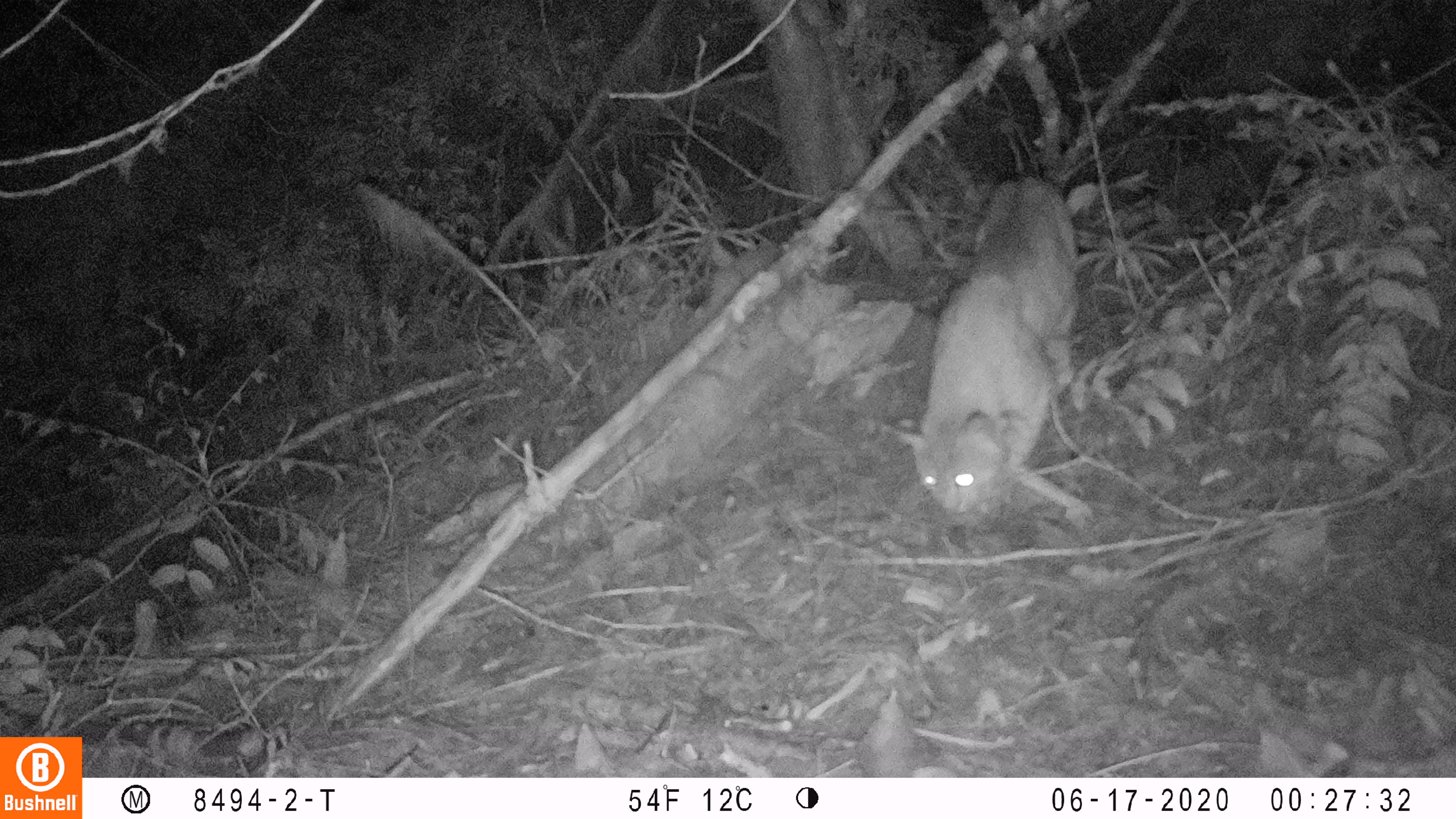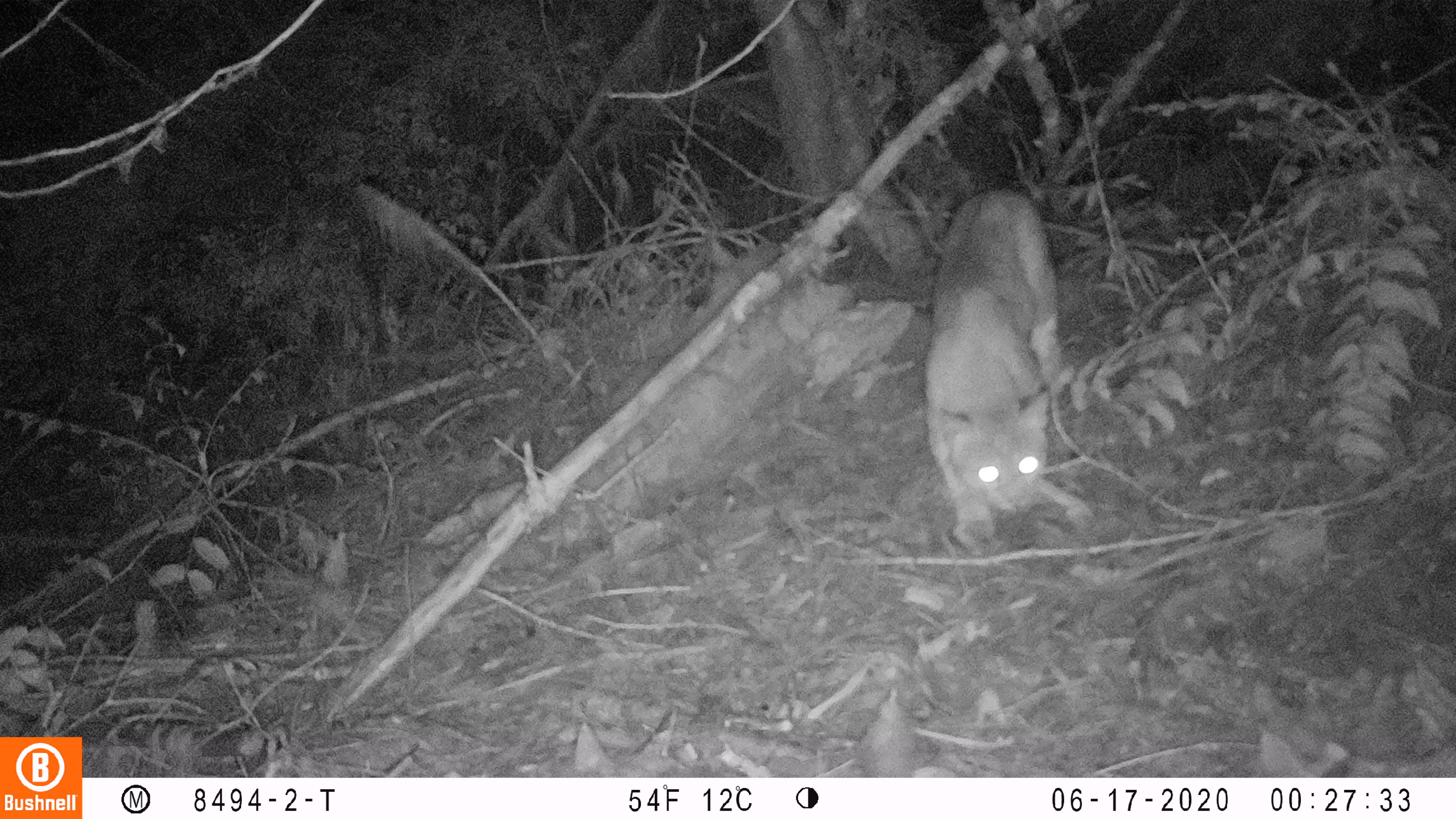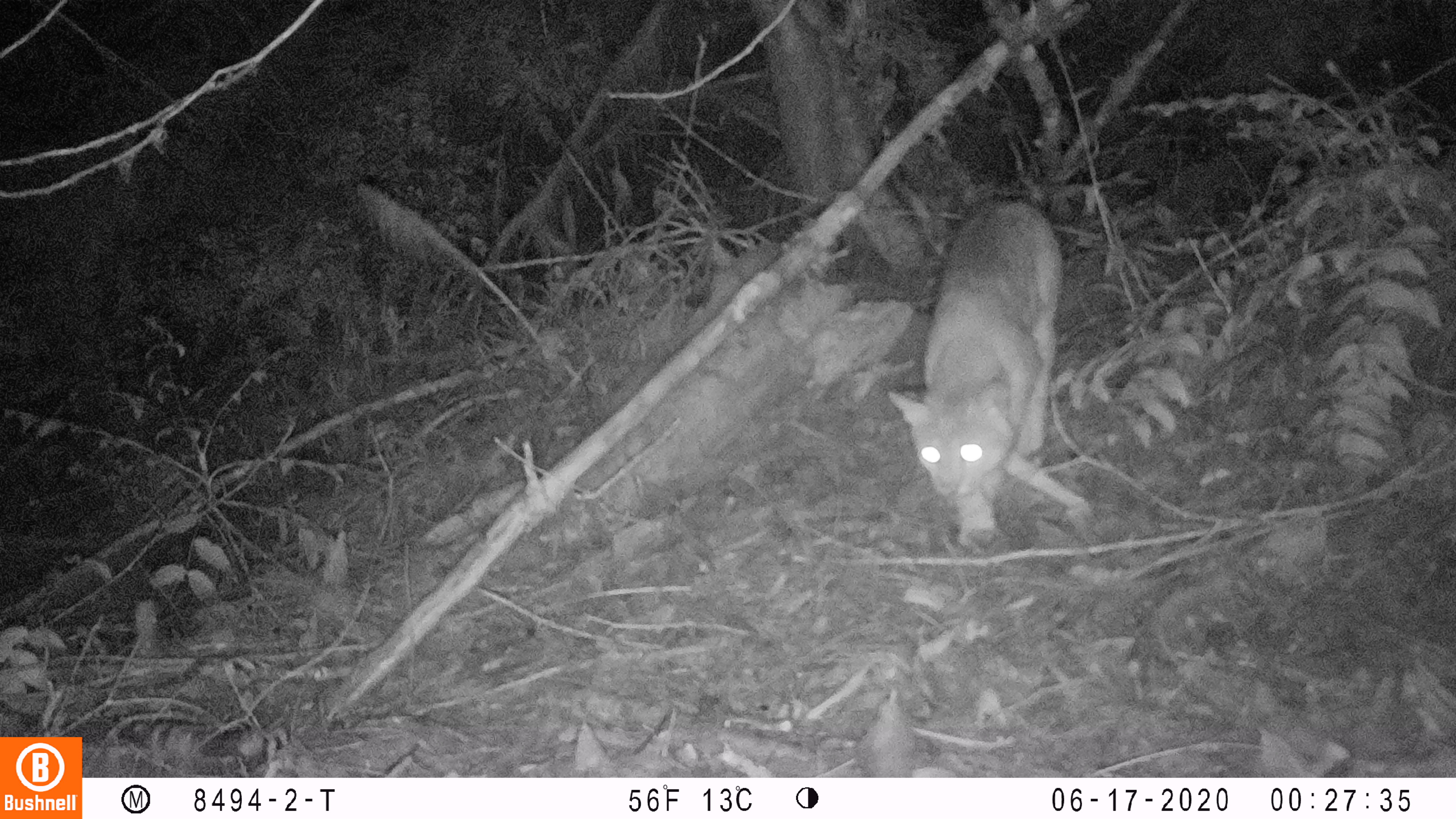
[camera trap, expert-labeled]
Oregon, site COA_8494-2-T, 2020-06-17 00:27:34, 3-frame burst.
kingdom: Animalia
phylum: Chordata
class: Mammalia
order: Carnivora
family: Felidae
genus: Lynx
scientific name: Lynx rufus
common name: bobcat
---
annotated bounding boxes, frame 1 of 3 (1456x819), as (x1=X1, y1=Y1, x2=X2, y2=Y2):
bobcat: (x1=886, y1=166, x2=1089, y2=537)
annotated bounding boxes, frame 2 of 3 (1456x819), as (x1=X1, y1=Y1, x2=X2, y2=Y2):
bobcat: (x1=912, y1=169, x2=1076, y2=565)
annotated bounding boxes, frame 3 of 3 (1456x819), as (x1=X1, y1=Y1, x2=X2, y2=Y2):
bobcat: (x1=886, y1=189, x2=1075, y2=560)